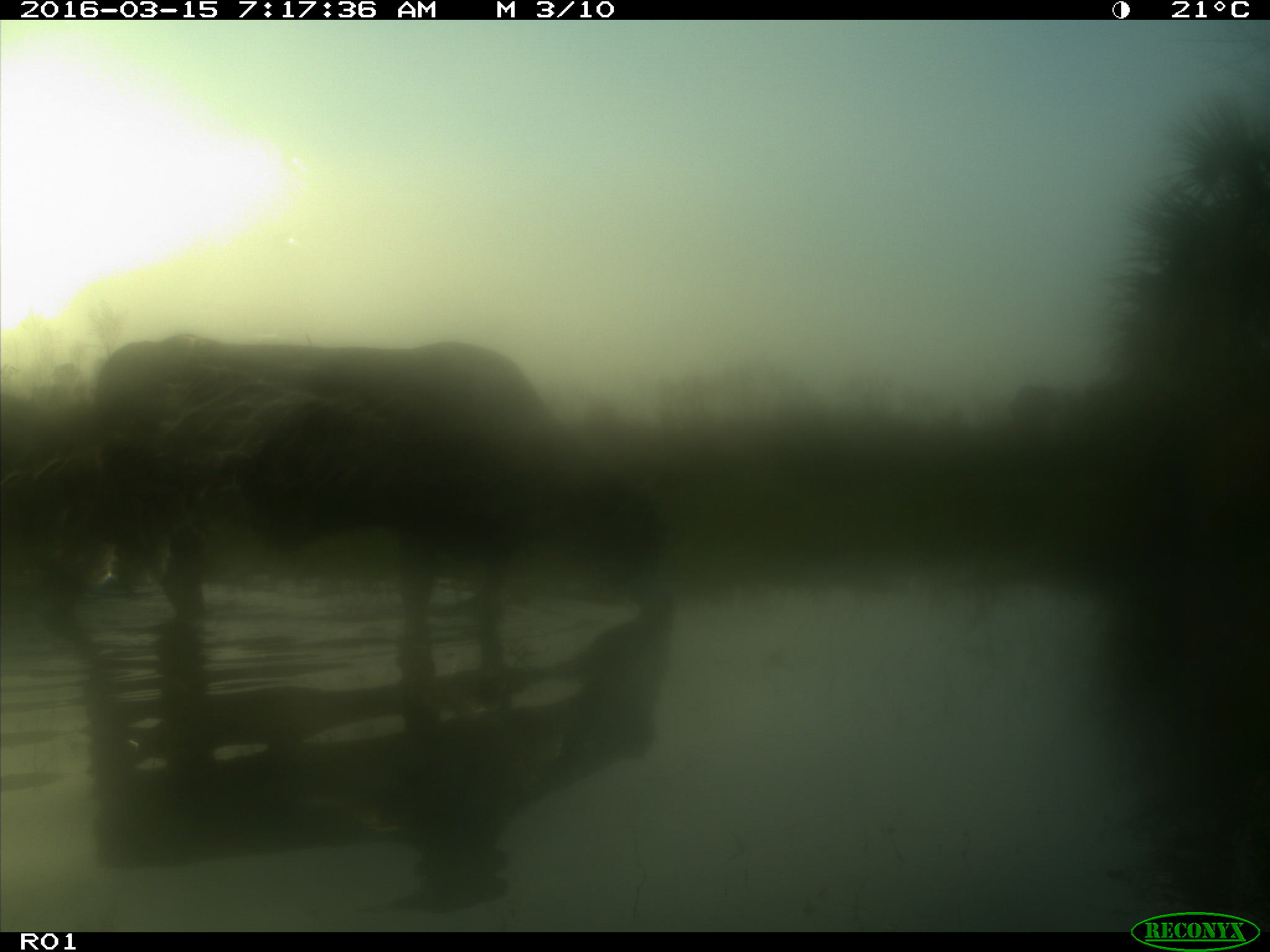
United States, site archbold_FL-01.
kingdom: Animalia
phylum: Chordata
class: Mammalia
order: Artiodactyla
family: Bovidae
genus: Bos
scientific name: Bos taurus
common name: domestic cow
Bos taurus (domestic cow).